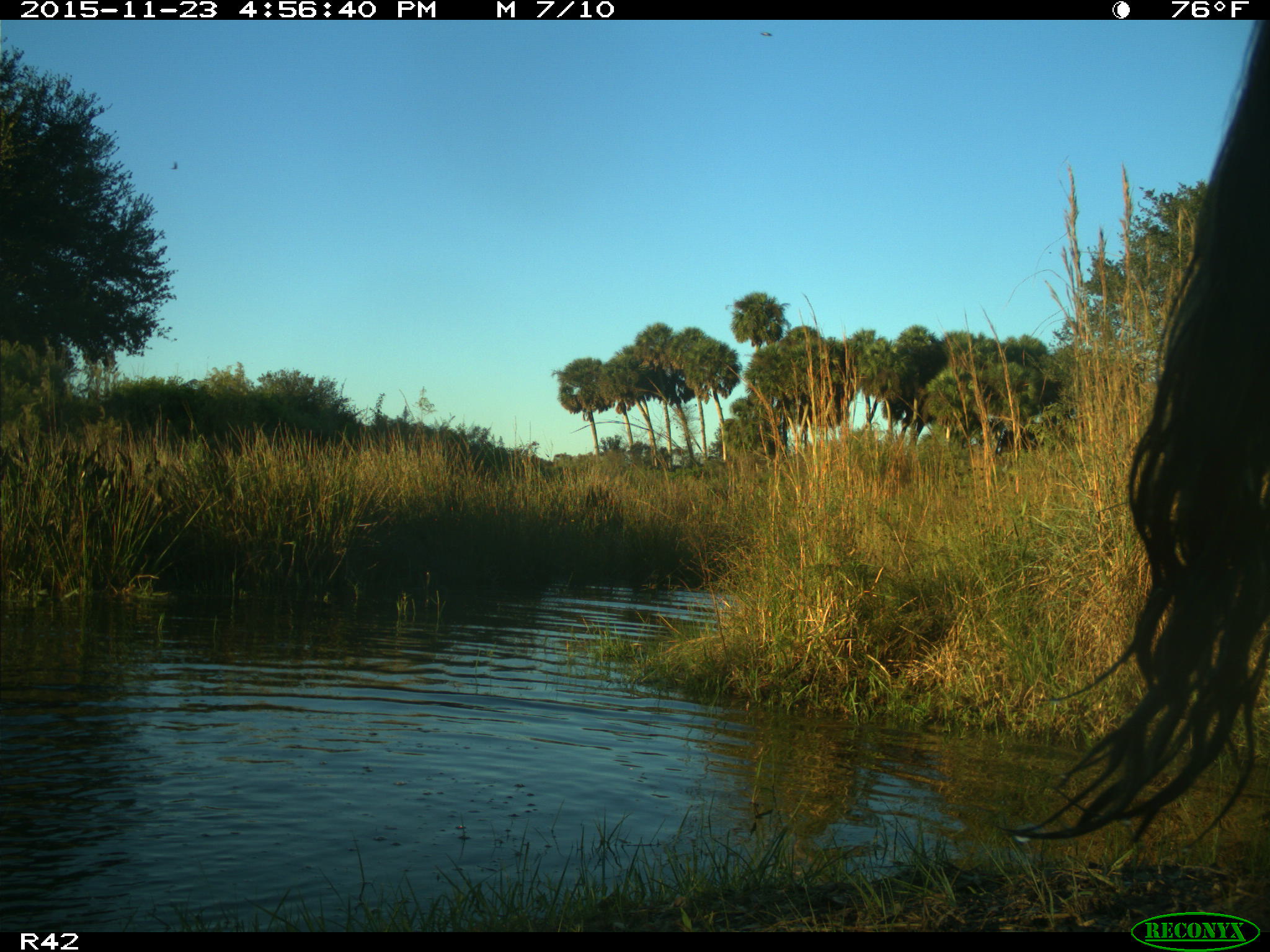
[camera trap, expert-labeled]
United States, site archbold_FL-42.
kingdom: Animalia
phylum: Chordata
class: Mammalia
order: Artiodactyla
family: Bovidae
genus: Bos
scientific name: Bos taurus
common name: domestic cow